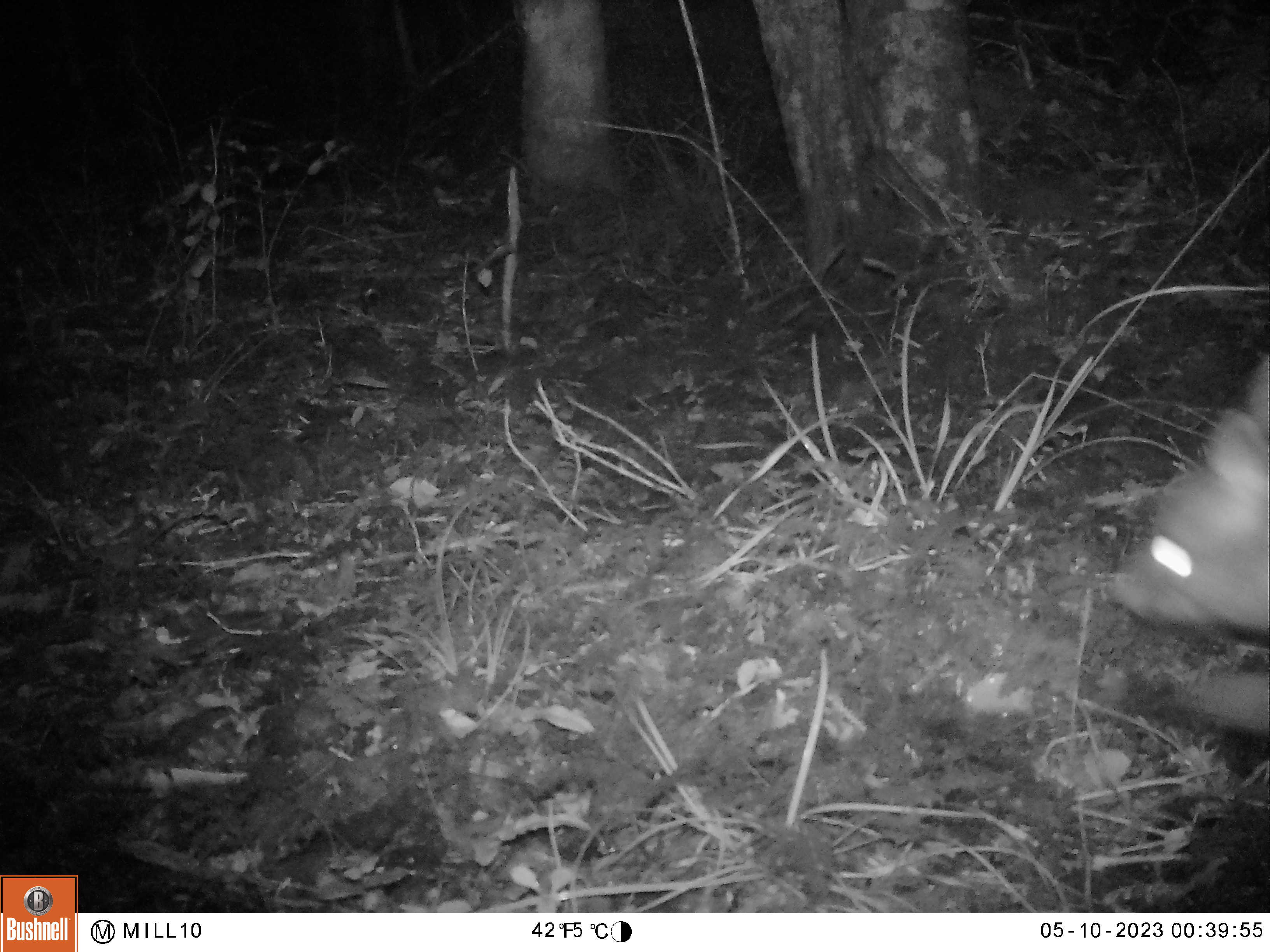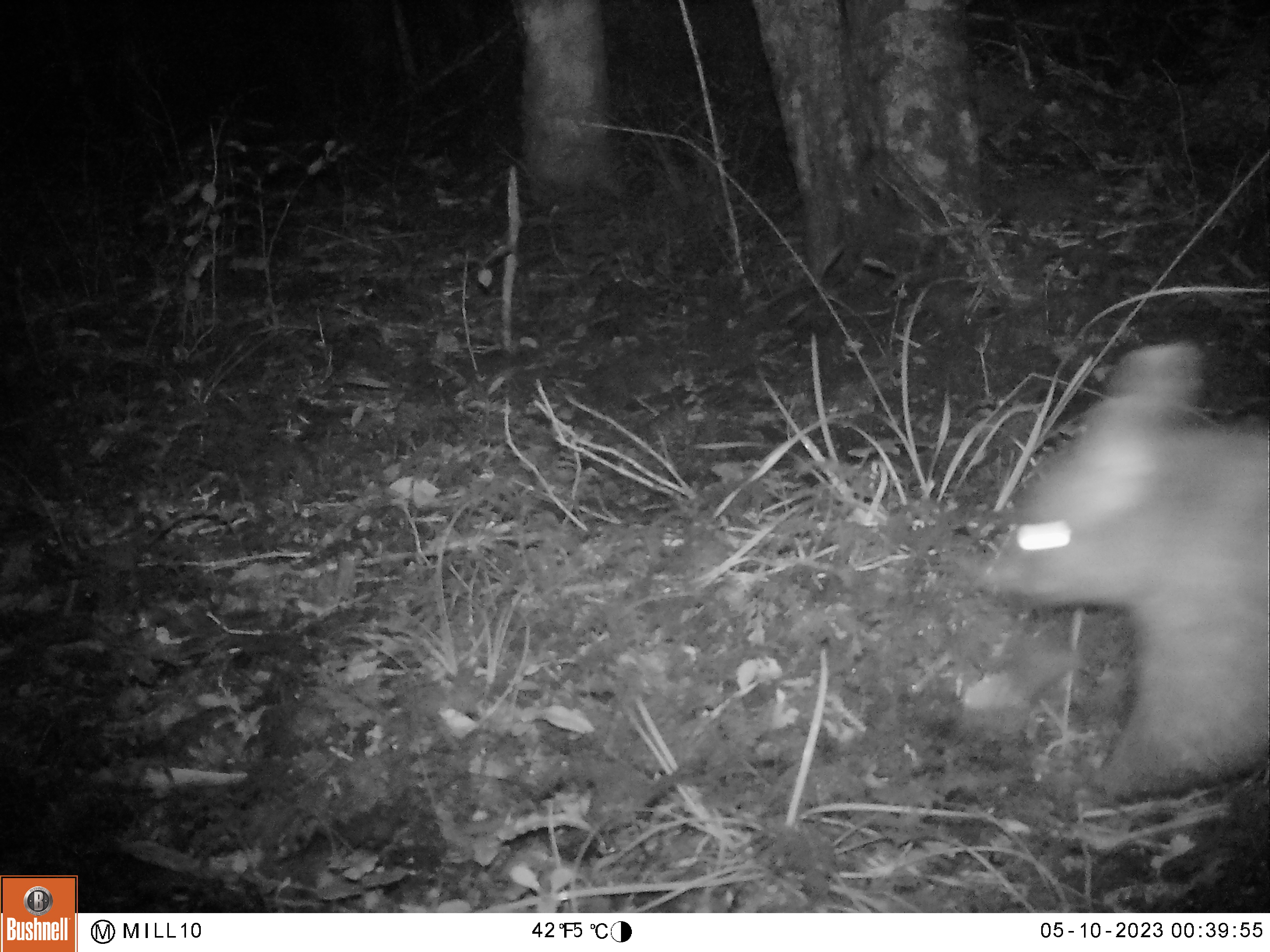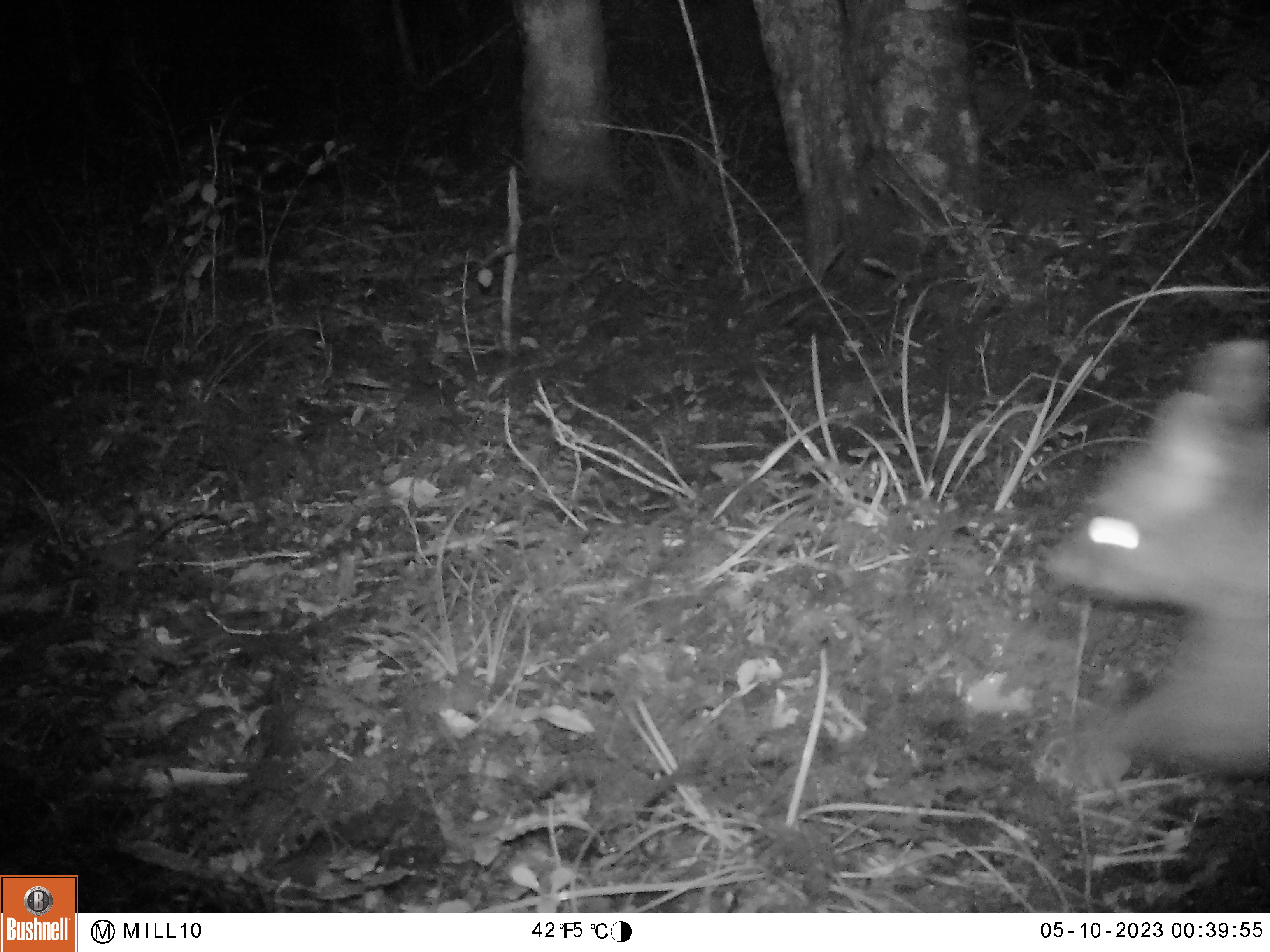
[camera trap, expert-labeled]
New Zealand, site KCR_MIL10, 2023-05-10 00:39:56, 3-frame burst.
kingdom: Animalia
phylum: Chordata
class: Mammalia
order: Diprotodontia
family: Phalangeridae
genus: Trichosurus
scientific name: Trichosurus vulpecula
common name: common brushtail possum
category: possum